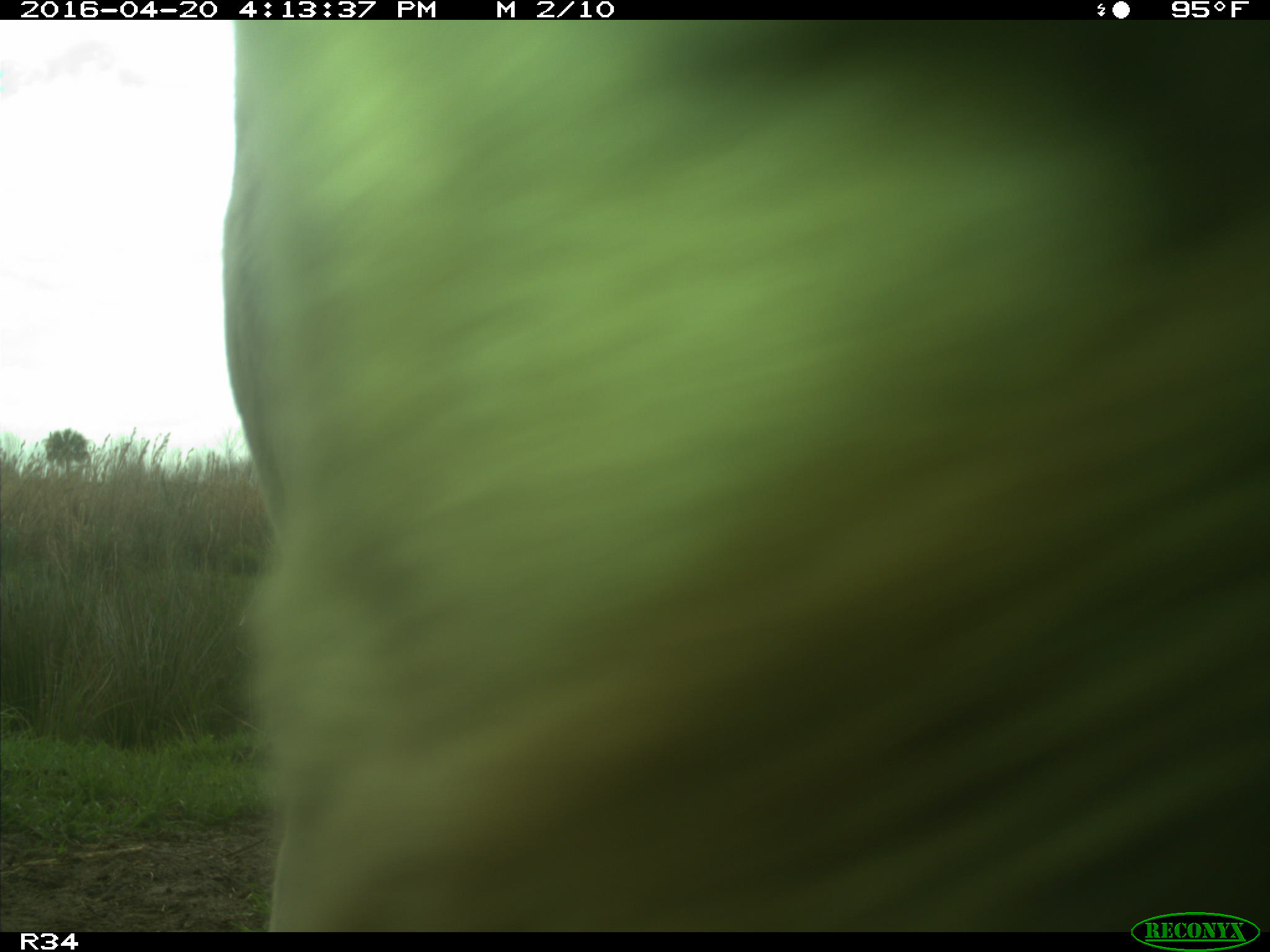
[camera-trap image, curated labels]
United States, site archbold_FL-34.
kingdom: Animalia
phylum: Chordata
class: Mammalia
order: Artiodactyla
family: Bovidae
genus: Bos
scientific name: Bos taurus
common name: domestic cow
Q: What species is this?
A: Bos taurus (domestic cow).